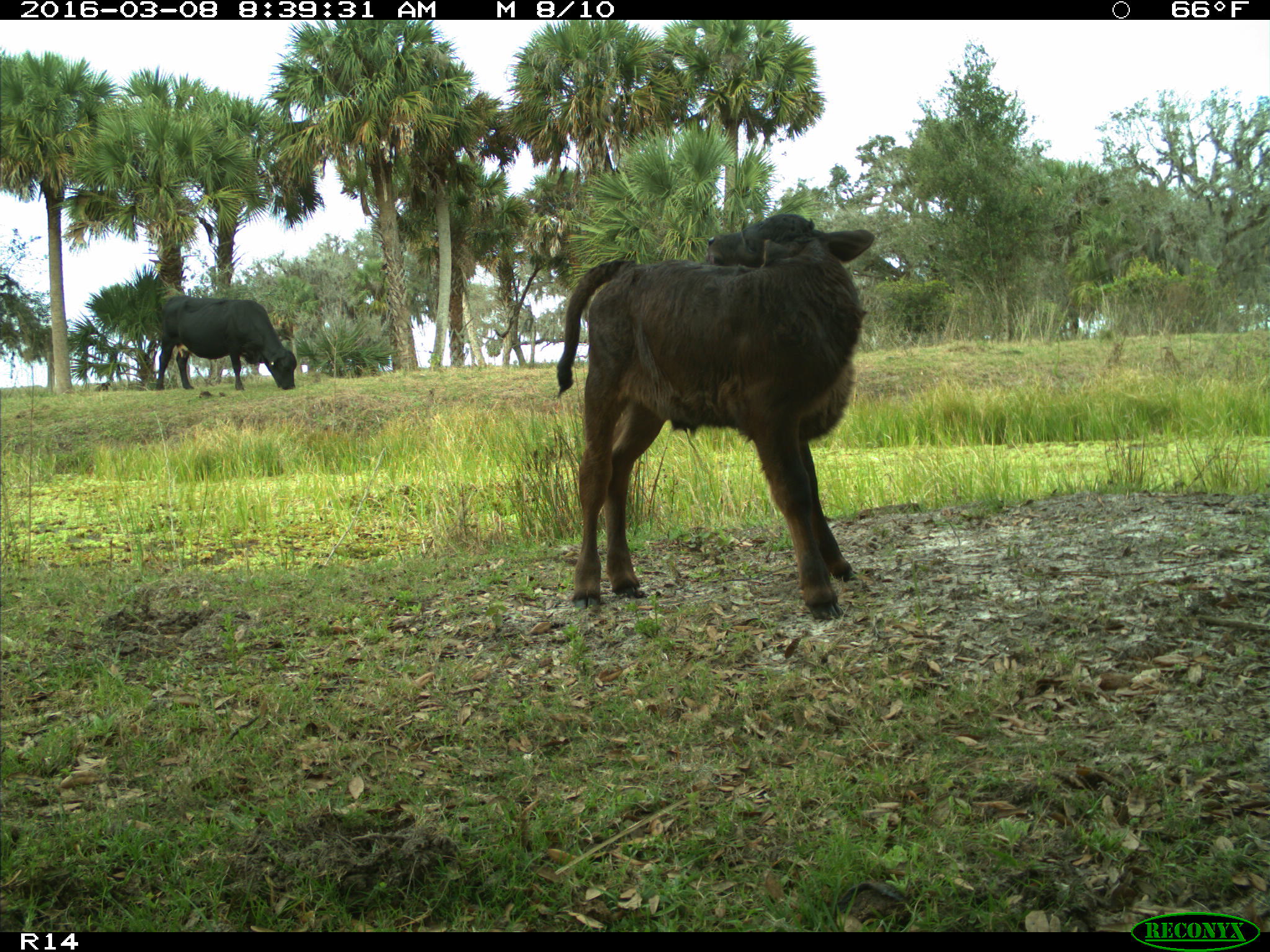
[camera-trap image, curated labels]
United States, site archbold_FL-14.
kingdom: Animalia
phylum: Chordata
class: Mammalia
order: Artiodactyla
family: Bovidae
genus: Bos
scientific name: Bos taurus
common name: domestic cow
Bos taurus (domestic cow).